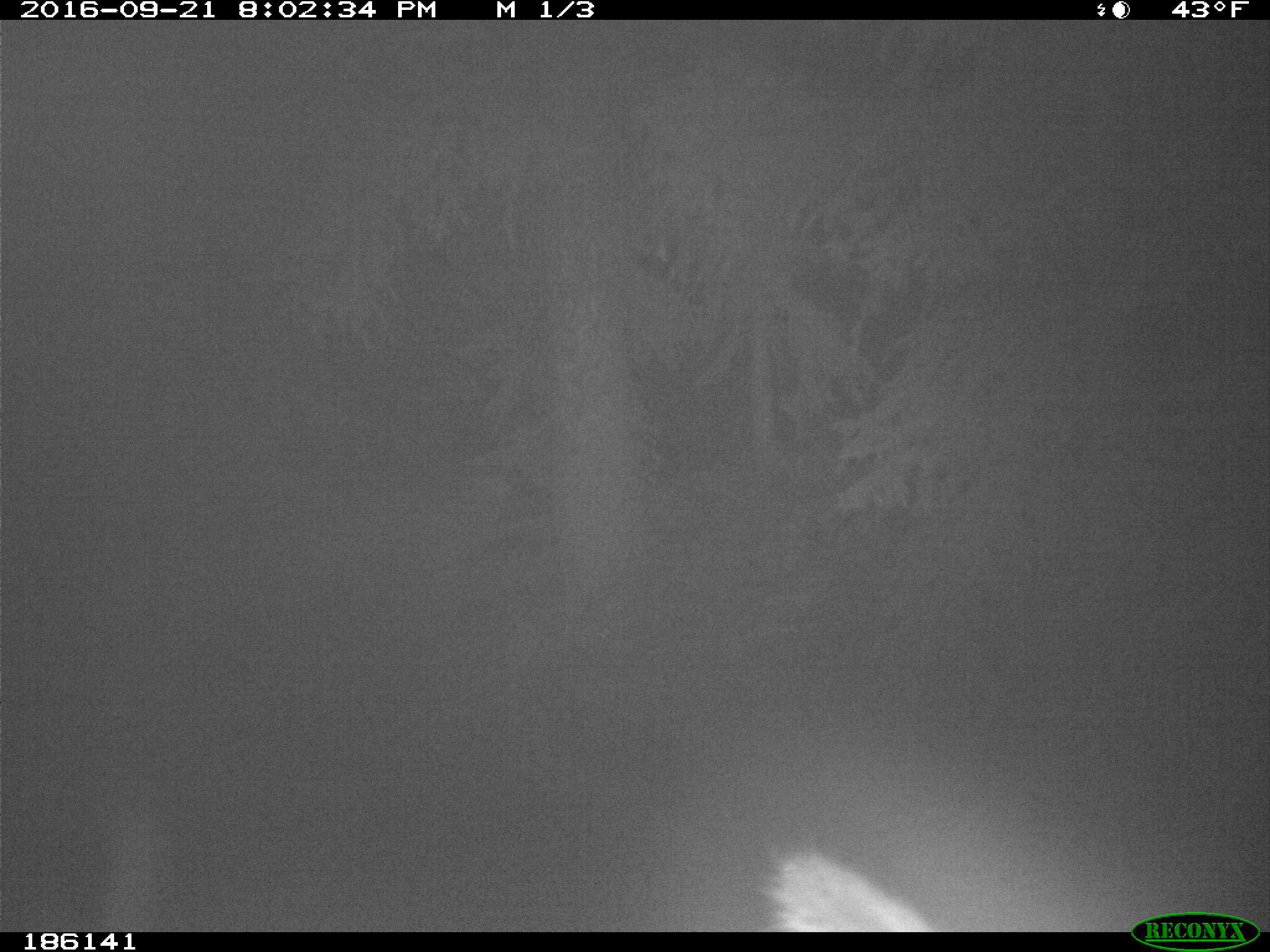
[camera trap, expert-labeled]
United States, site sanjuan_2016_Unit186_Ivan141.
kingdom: Animalia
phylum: Chordata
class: Mammalia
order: Artiodactyla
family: Cervidae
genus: Cervus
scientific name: Cervus elaphus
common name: red deer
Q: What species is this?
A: Cervus elaphus (red deer).